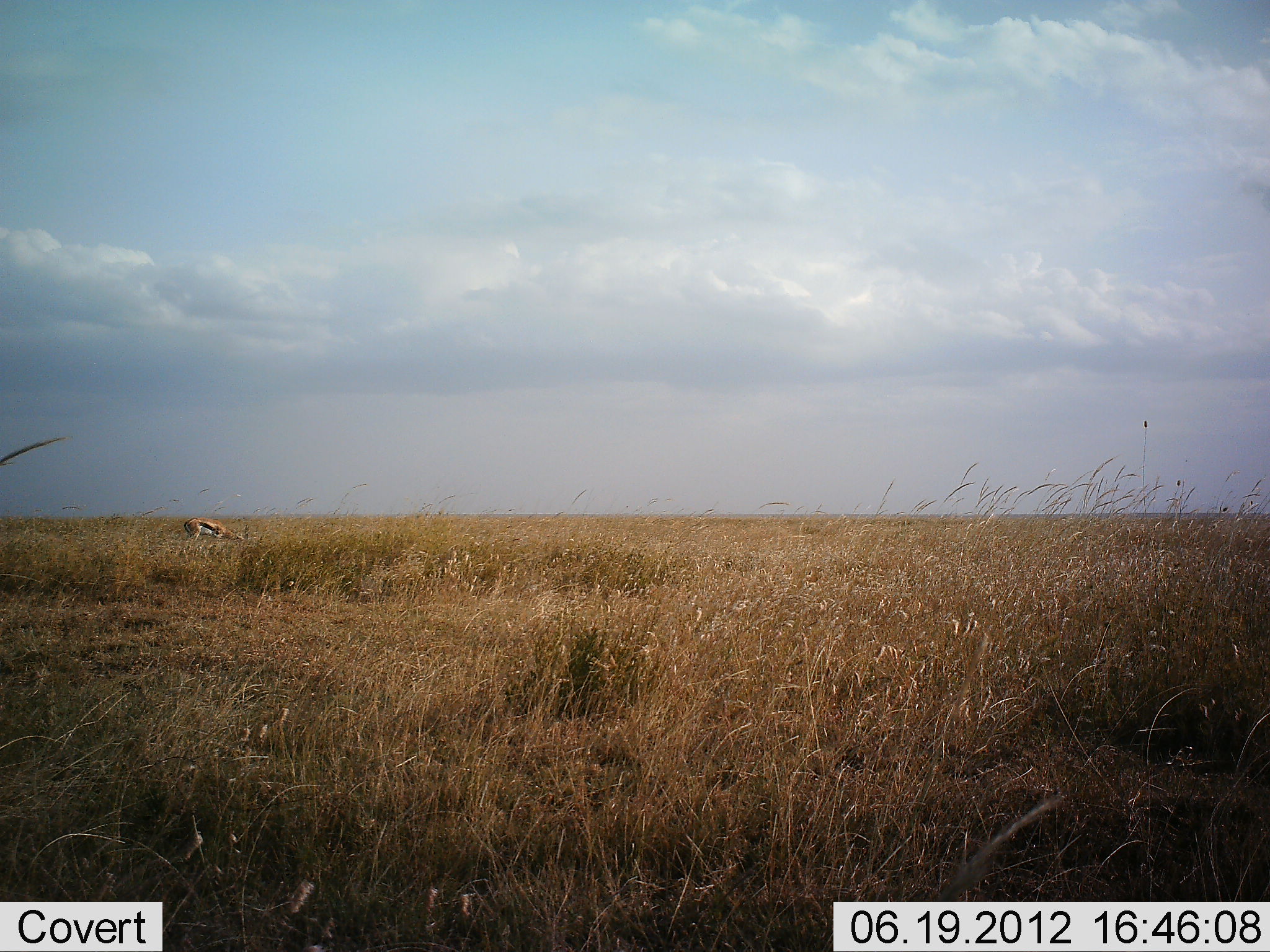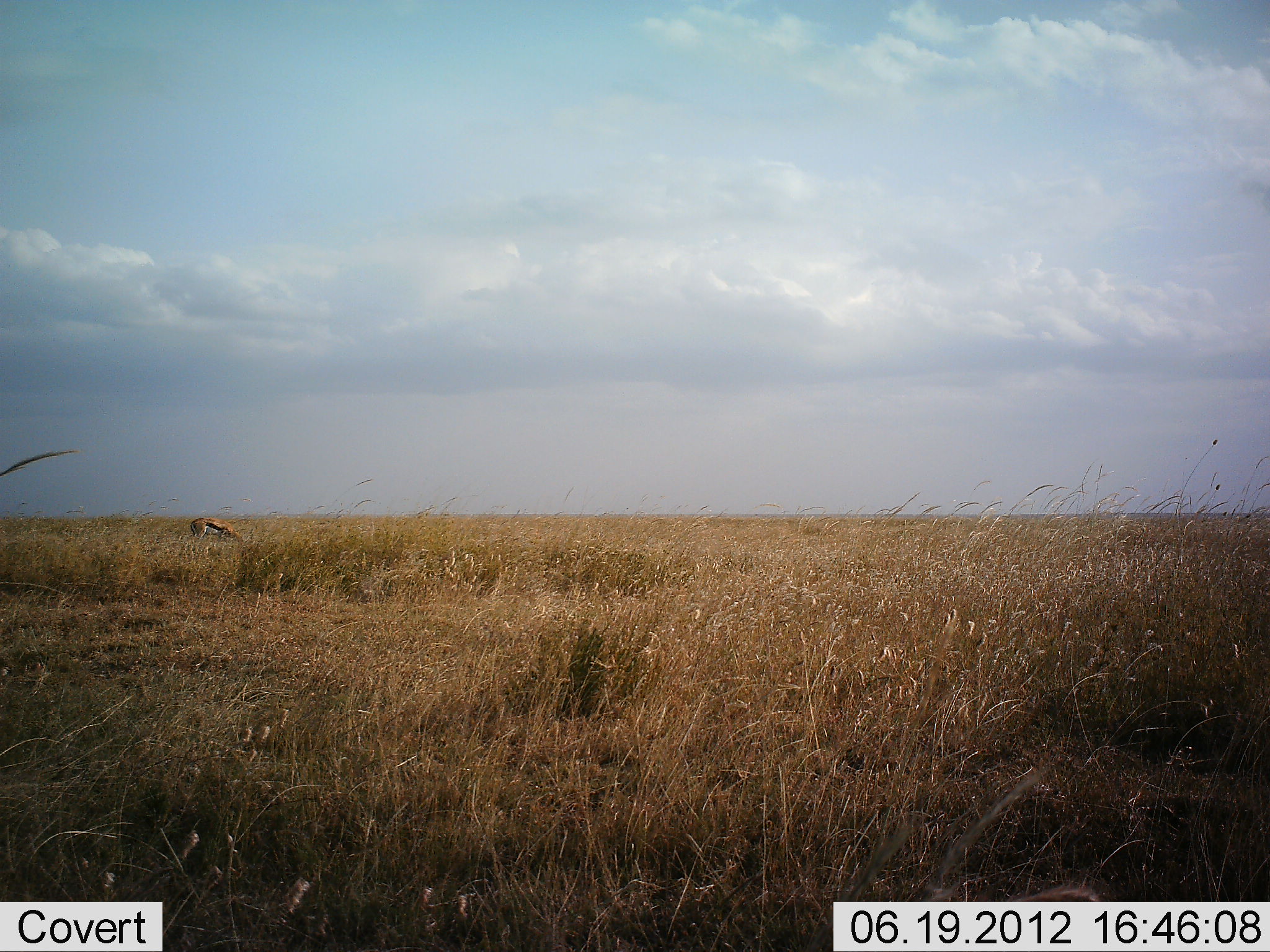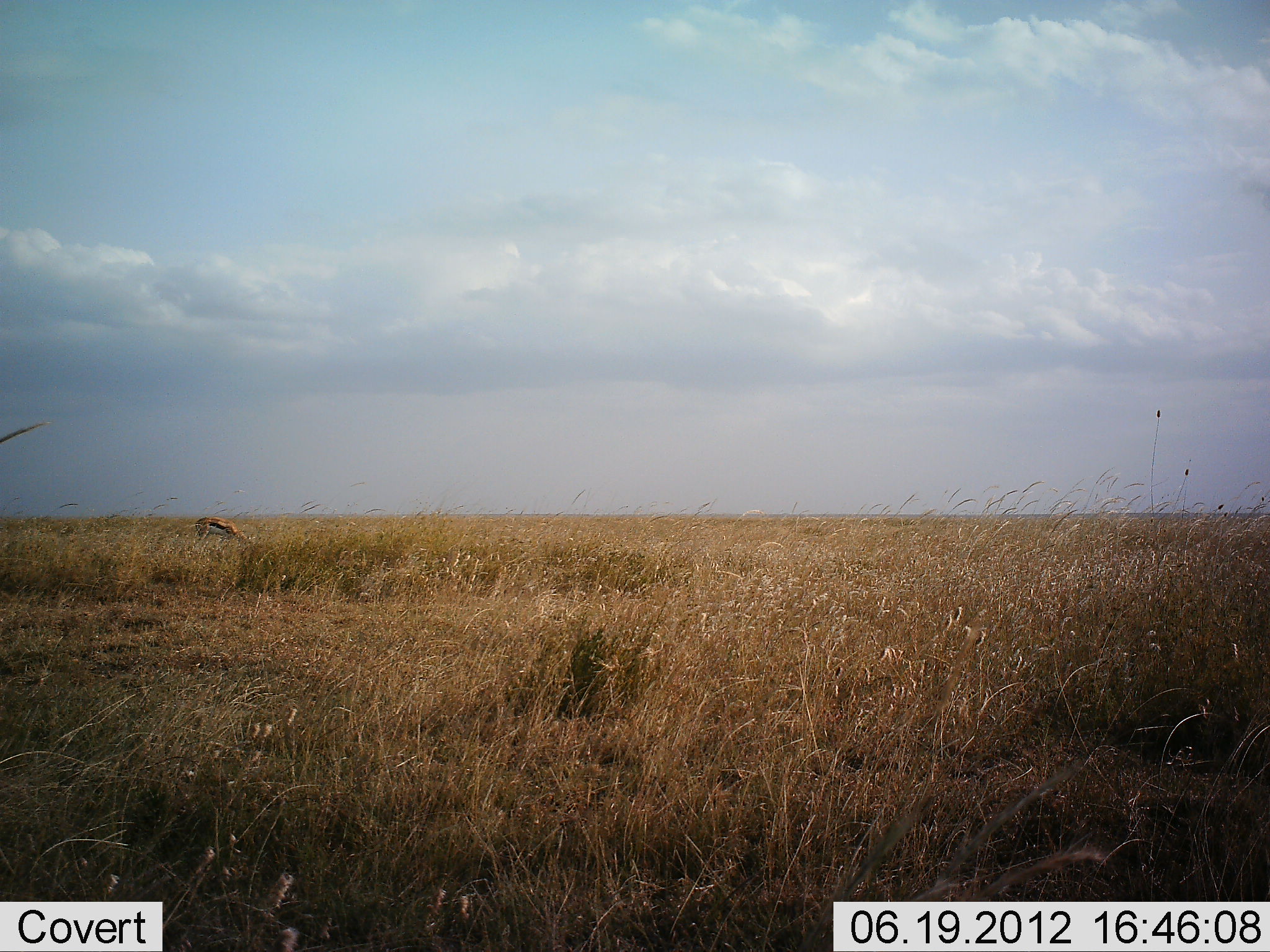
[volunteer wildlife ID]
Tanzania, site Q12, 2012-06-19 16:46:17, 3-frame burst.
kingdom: Animalia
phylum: Chordata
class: Mammalia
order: Artiodactyla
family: Bovidae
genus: Eudorcas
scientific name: Eudorcas thomsonii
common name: thomson's gazelle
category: gazellethomsons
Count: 1.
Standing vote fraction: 20%.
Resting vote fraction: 0%.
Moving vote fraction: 0%.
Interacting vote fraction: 0%.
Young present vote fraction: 0%.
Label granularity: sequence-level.